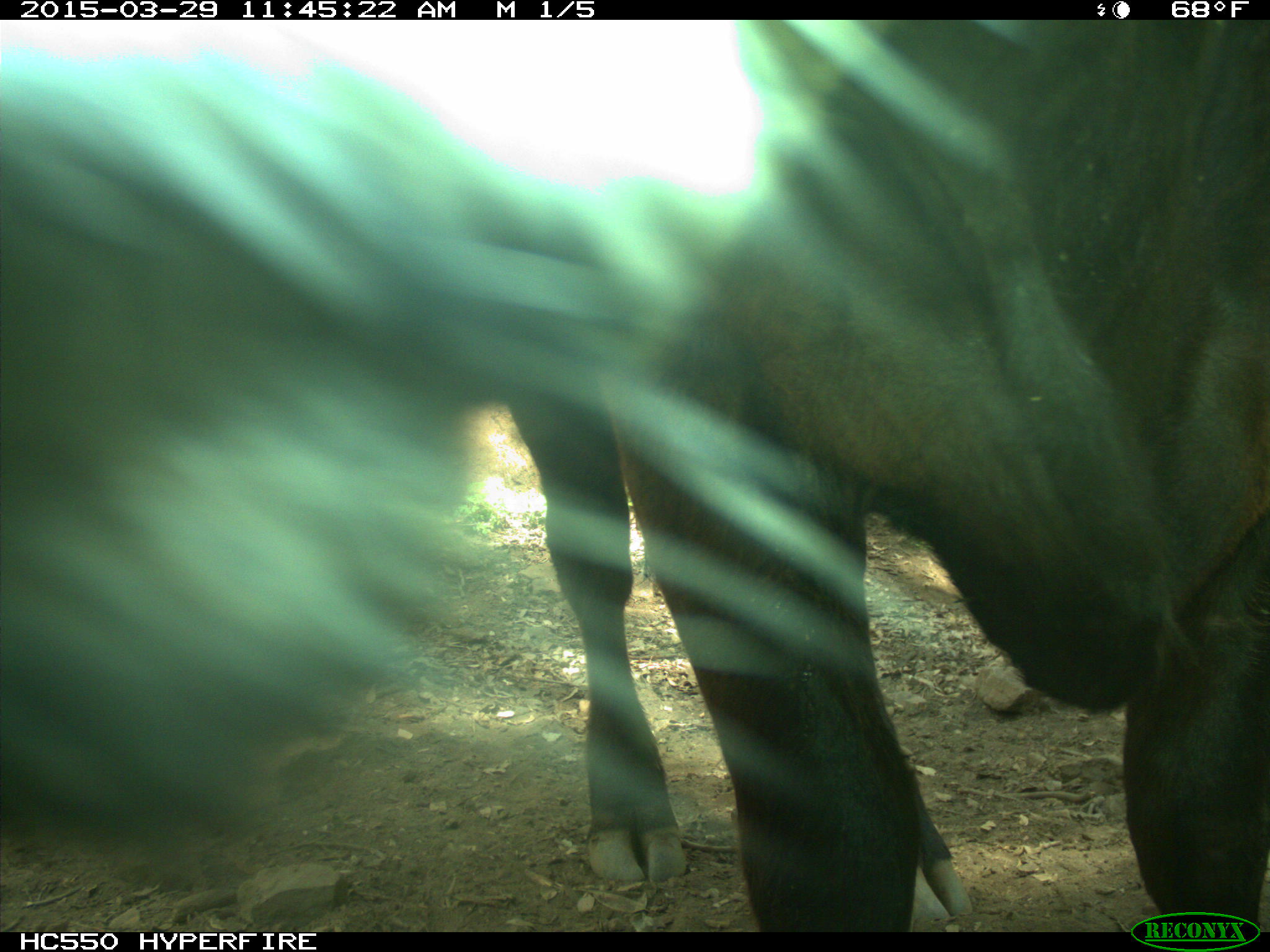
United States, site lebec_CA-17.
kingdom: Animalia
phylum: Chordata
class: Mammalia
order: Artiodactyla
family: Bovidae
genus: Bos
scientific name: Bos taurus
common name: domestic cow